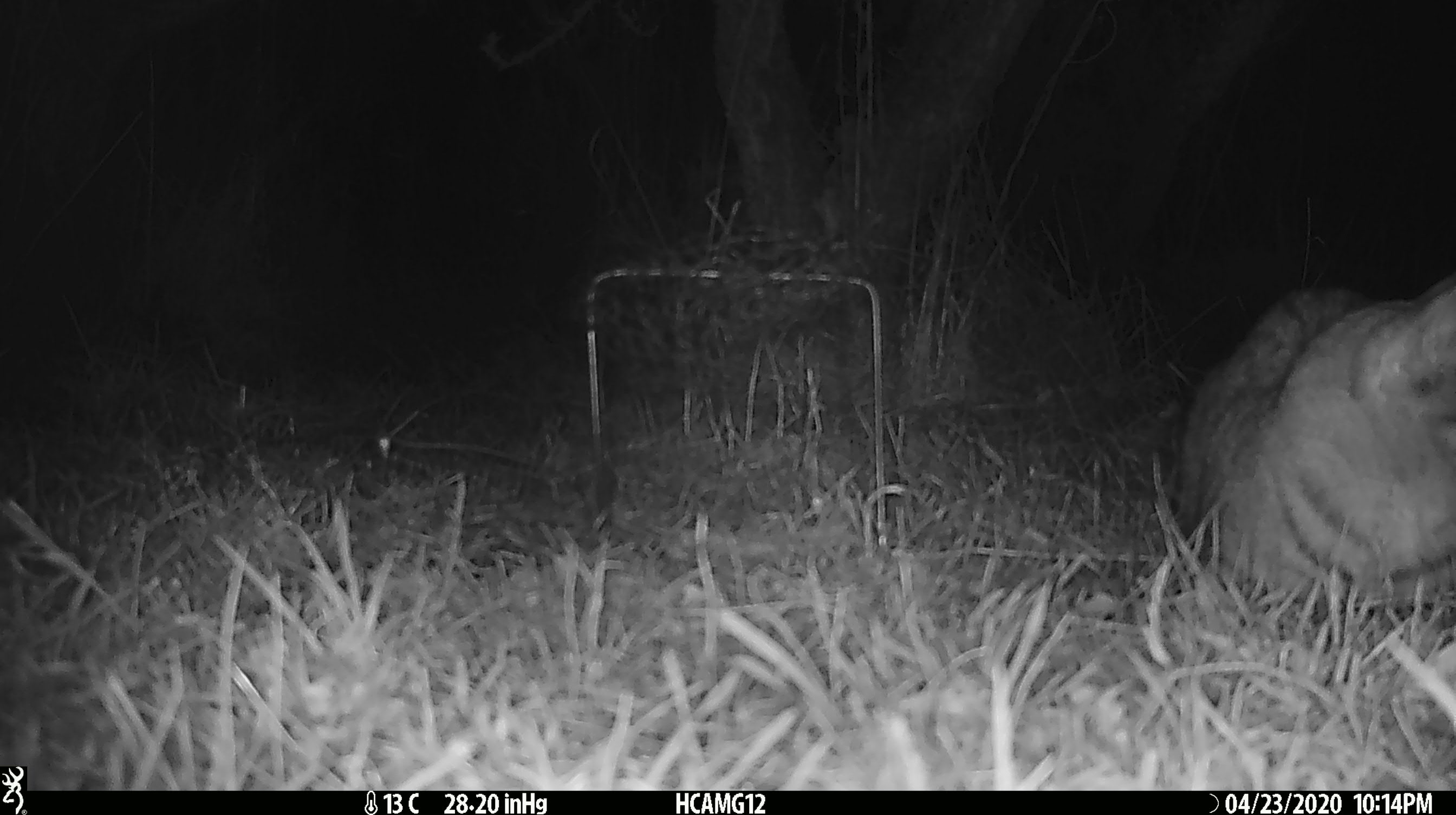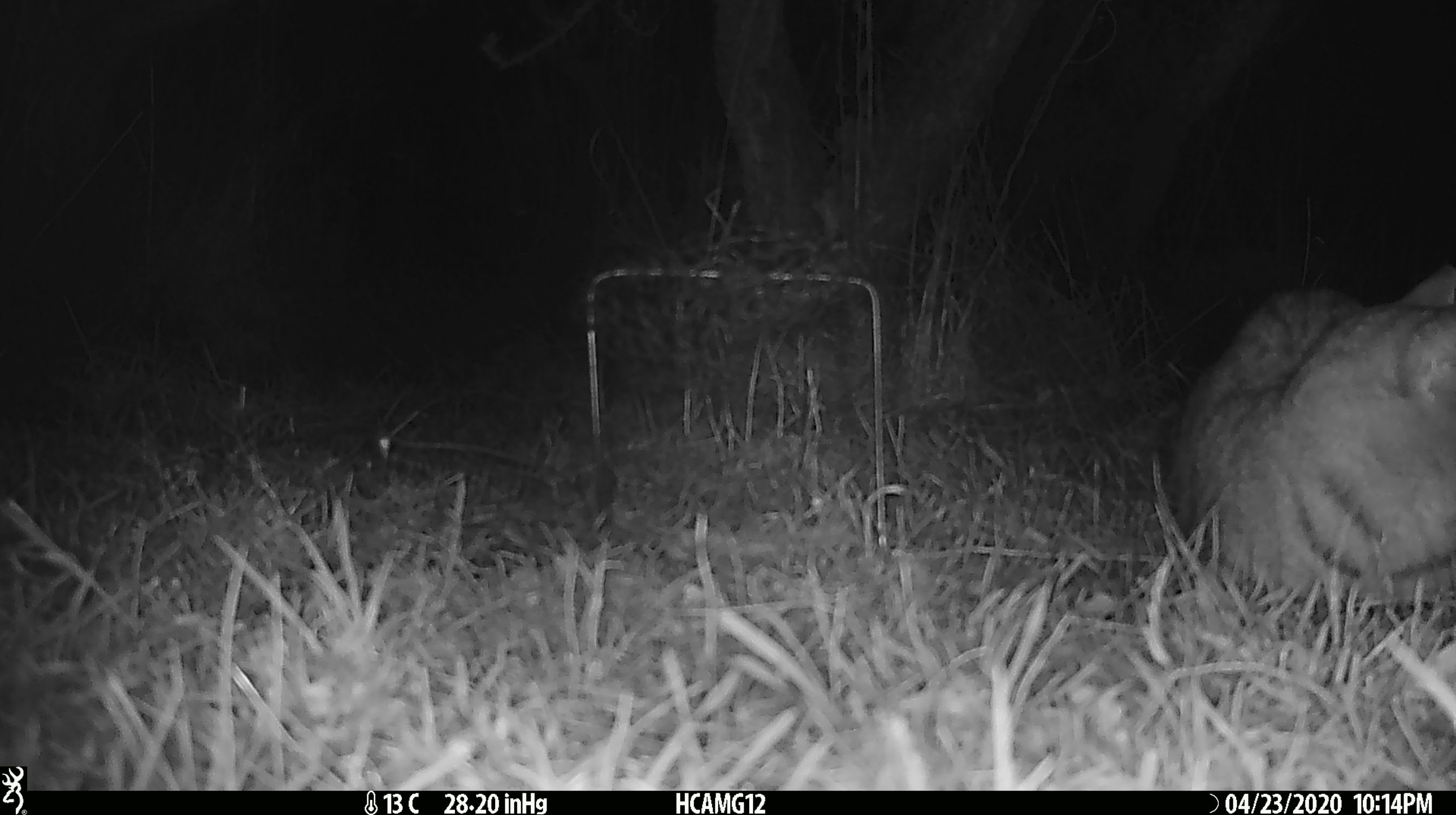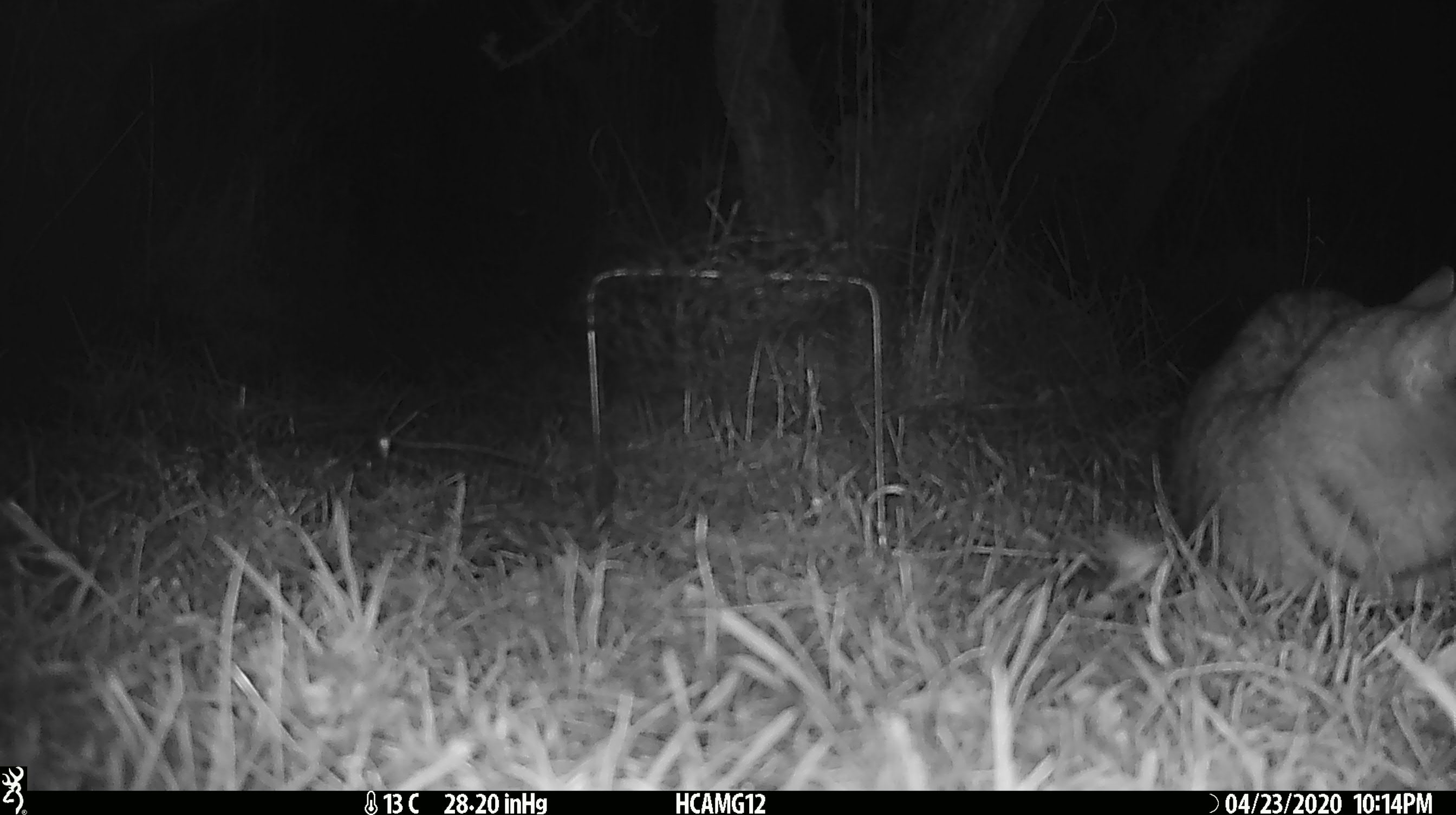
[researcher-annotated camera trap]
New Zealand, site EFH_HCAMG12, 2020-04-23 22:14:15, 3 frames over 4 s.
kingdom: Animalia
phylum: Chordata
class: Mammalia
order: Carnivora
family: Felidae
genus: Felis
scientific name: Felis catus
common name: domestic cat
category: cat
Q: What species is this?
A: Cat (domestic cat) (Felis catus).